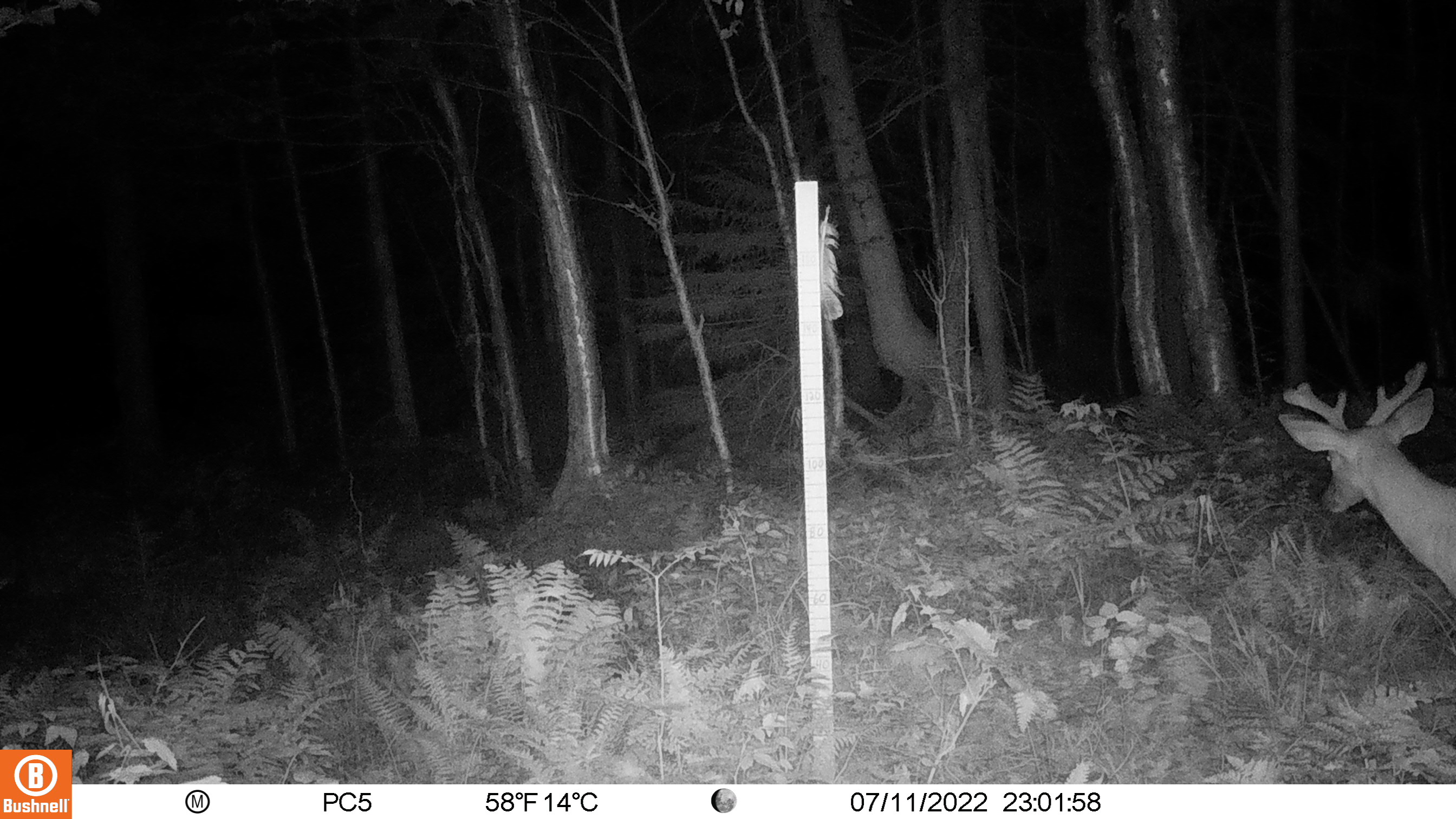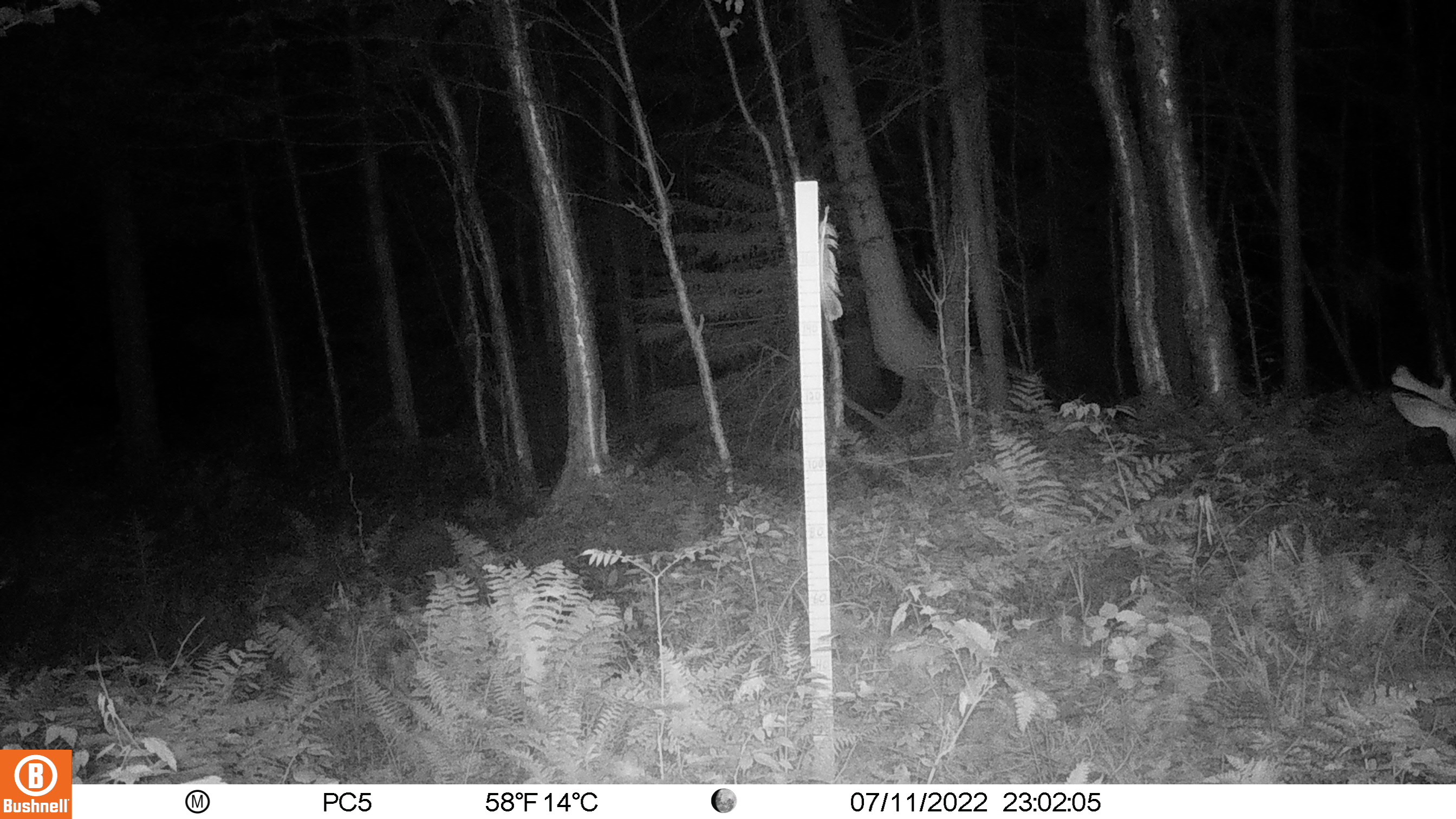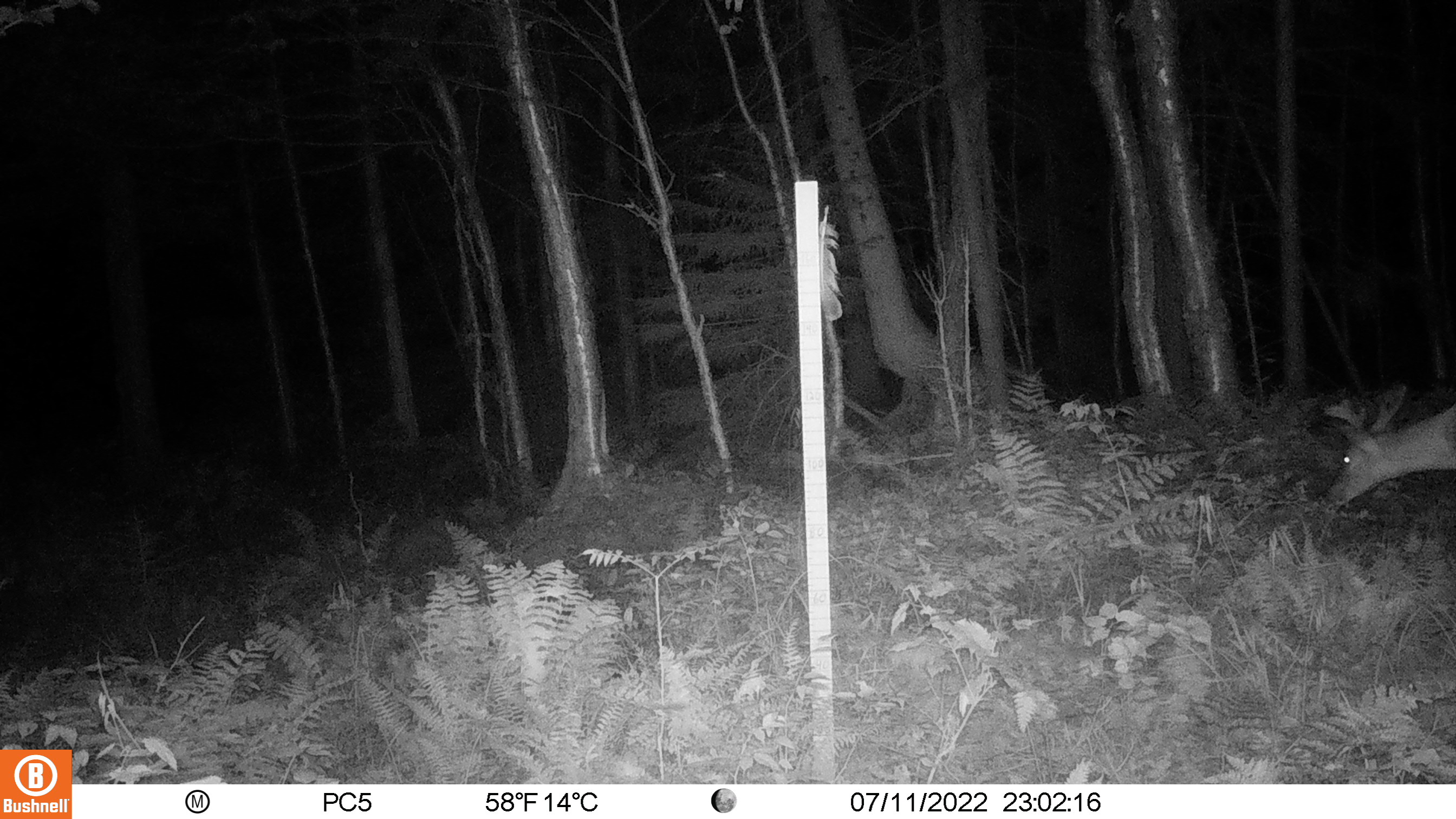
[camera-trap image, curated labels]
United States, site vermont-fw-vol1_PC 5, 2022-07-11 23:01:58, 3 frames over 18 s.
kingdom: Animalia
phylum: Chordata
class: Mammalia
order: Artiodactyla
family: Cervidae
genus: Odocoileus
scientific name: Odocoileus virginianus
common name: white-tailed deer